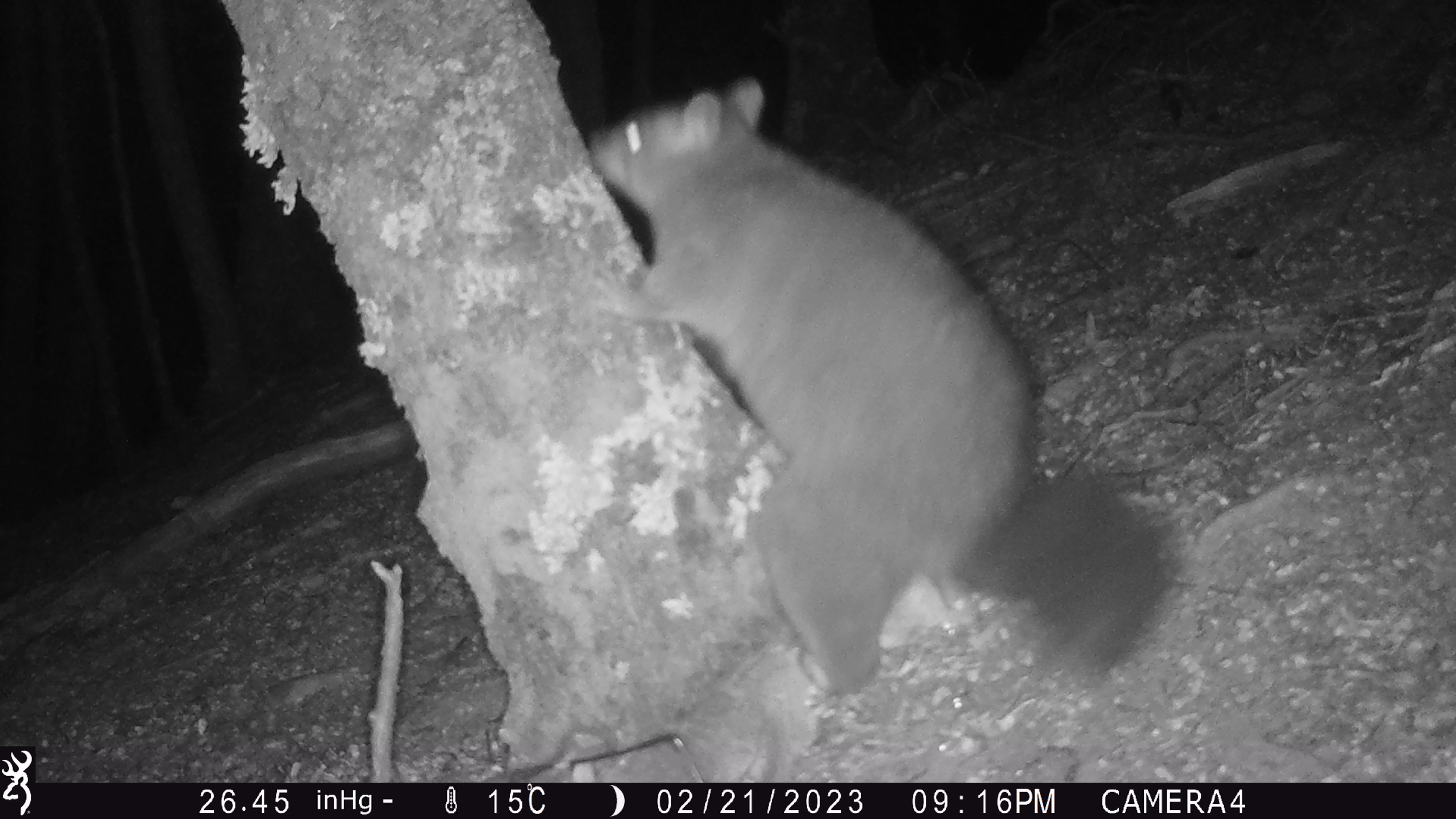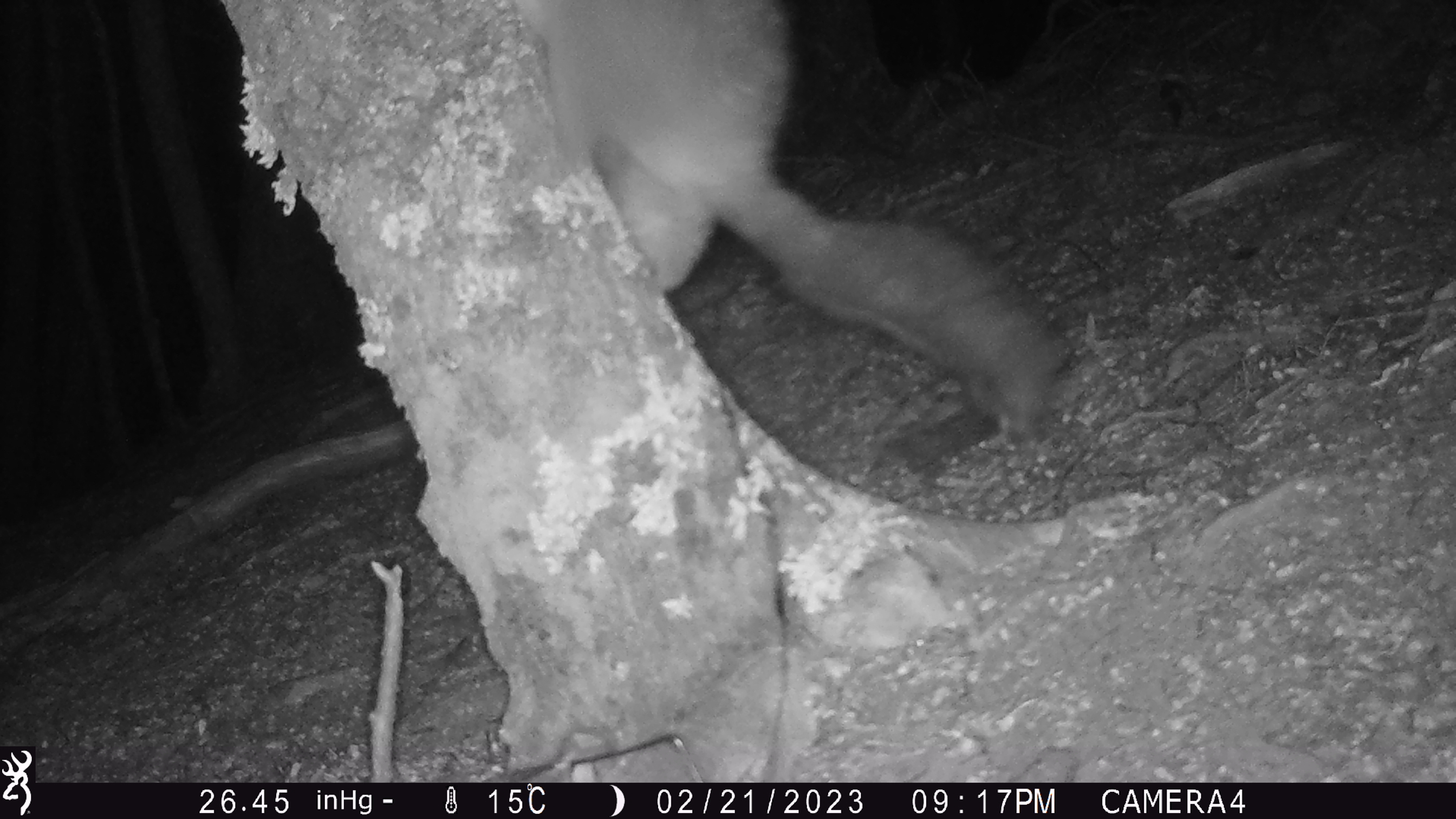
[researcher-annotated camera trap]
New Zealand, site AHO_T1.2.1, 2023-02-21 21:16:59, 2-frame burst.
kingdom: Animalia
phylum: Chordata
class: Mammalia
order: Carnivora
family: Mustelidae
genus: Mustela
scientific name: Mustela erminea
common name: stoat